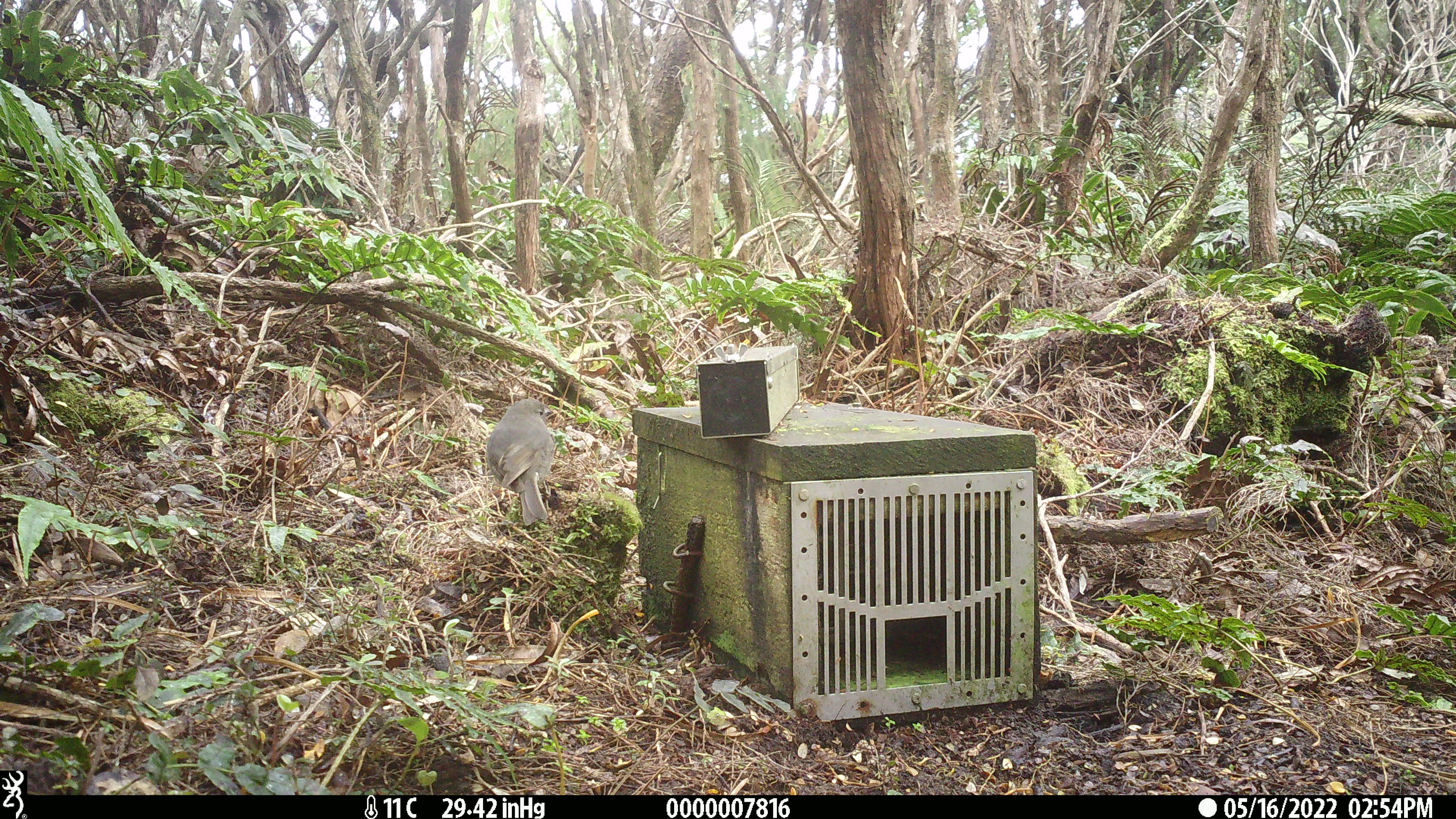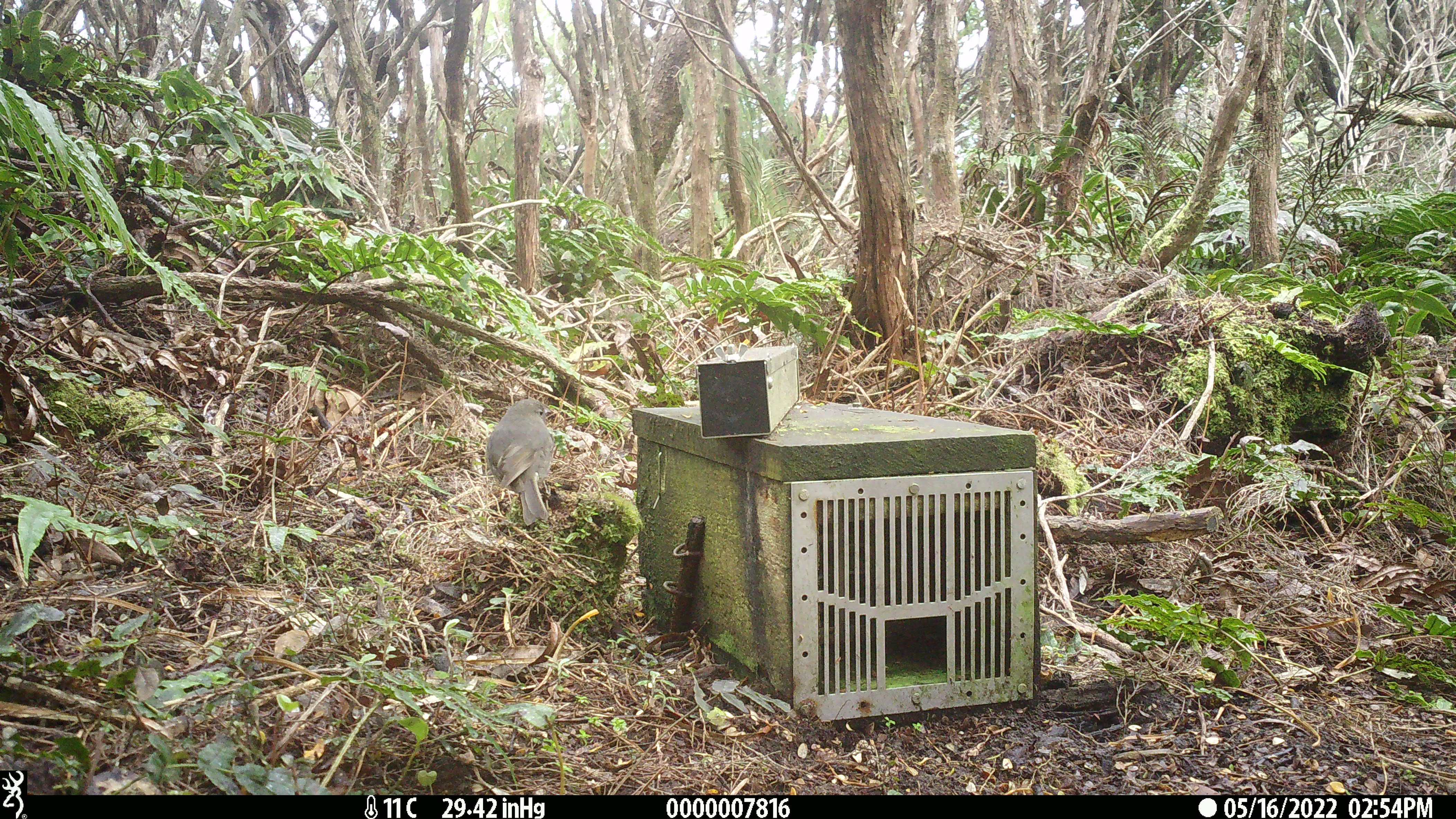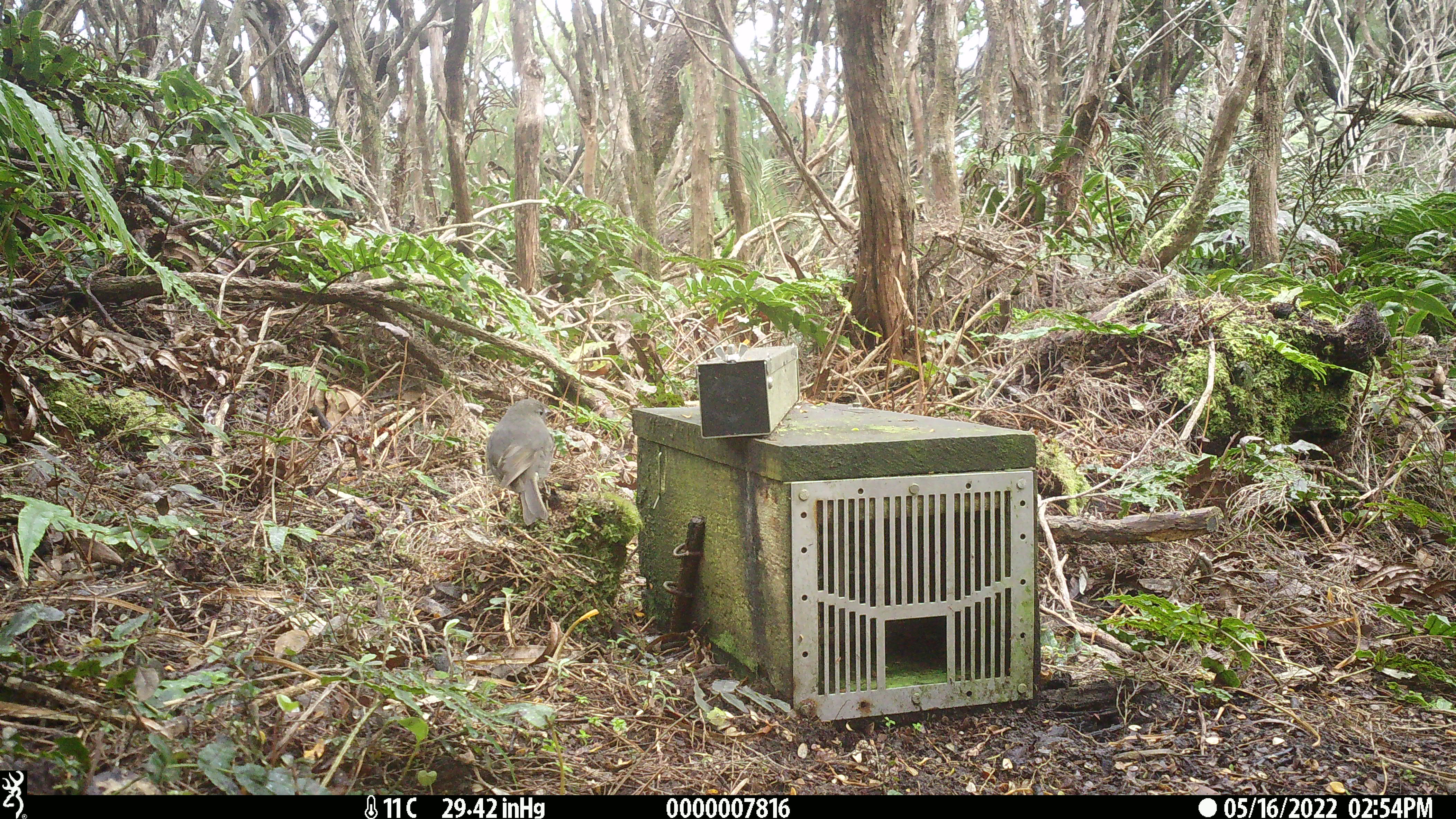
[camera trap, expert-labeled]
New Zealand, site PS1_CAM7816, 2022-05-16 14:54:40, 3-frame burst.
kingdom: Animalia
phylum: Chordata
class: Aves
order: Passeriformes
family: Petroicidae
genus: Petroica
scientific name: Petroica australis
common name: new zealand robin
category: robin